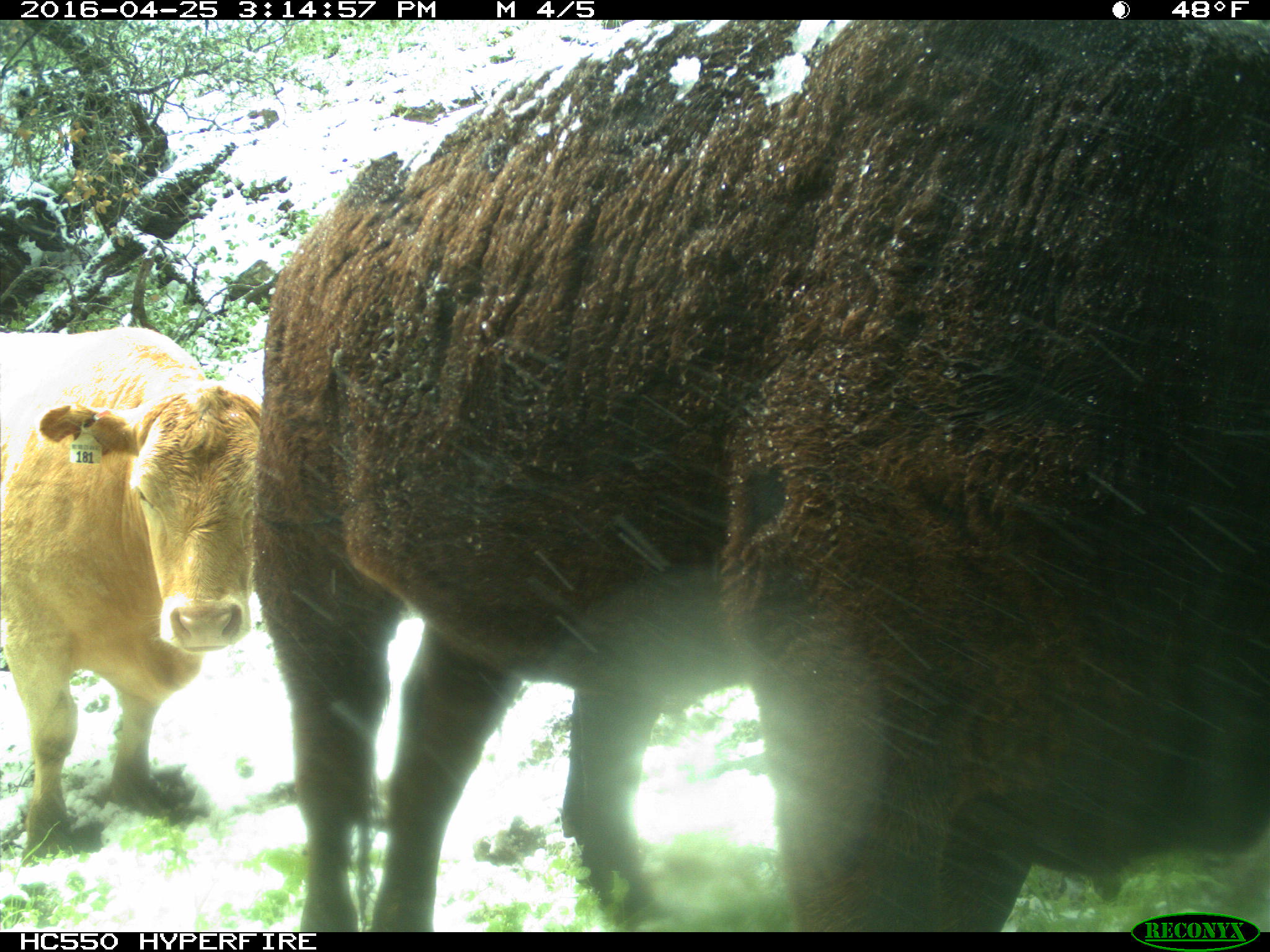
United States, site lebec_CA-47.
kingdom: Animalia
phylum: Chordata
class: Mammalia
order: Artiodactyla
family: Bovidae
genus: Bos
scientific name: Bos taurus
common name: domestic cow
Bos taurus (domestic cow).